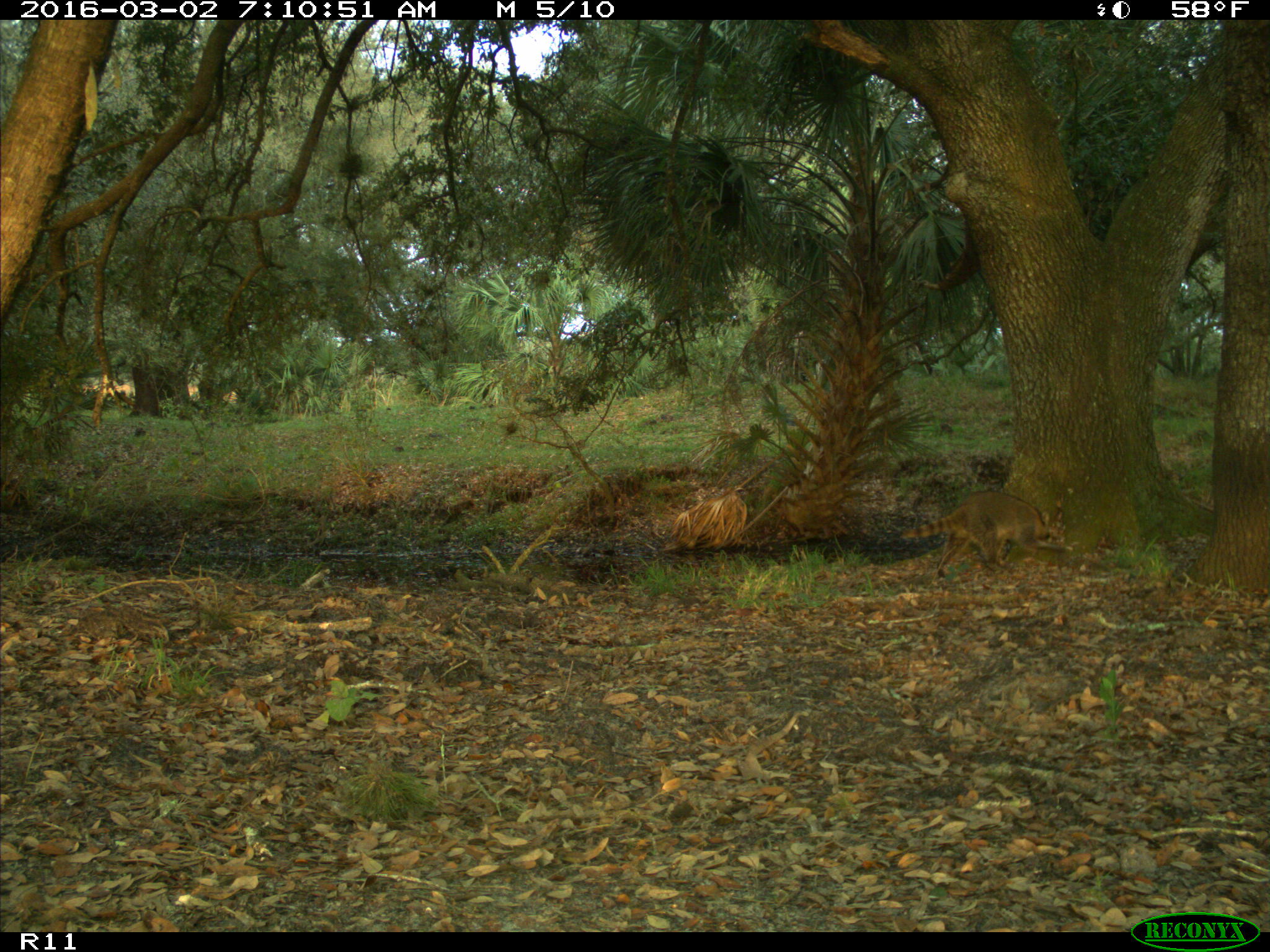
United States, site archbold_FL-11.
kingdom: Animalia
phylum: Chordata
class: Mammalia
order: Carnivora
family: Procyonidae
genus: Procyon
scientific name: Procyon lotor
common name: common raccoon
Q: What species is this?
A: Procyon lotor (common raccoon).